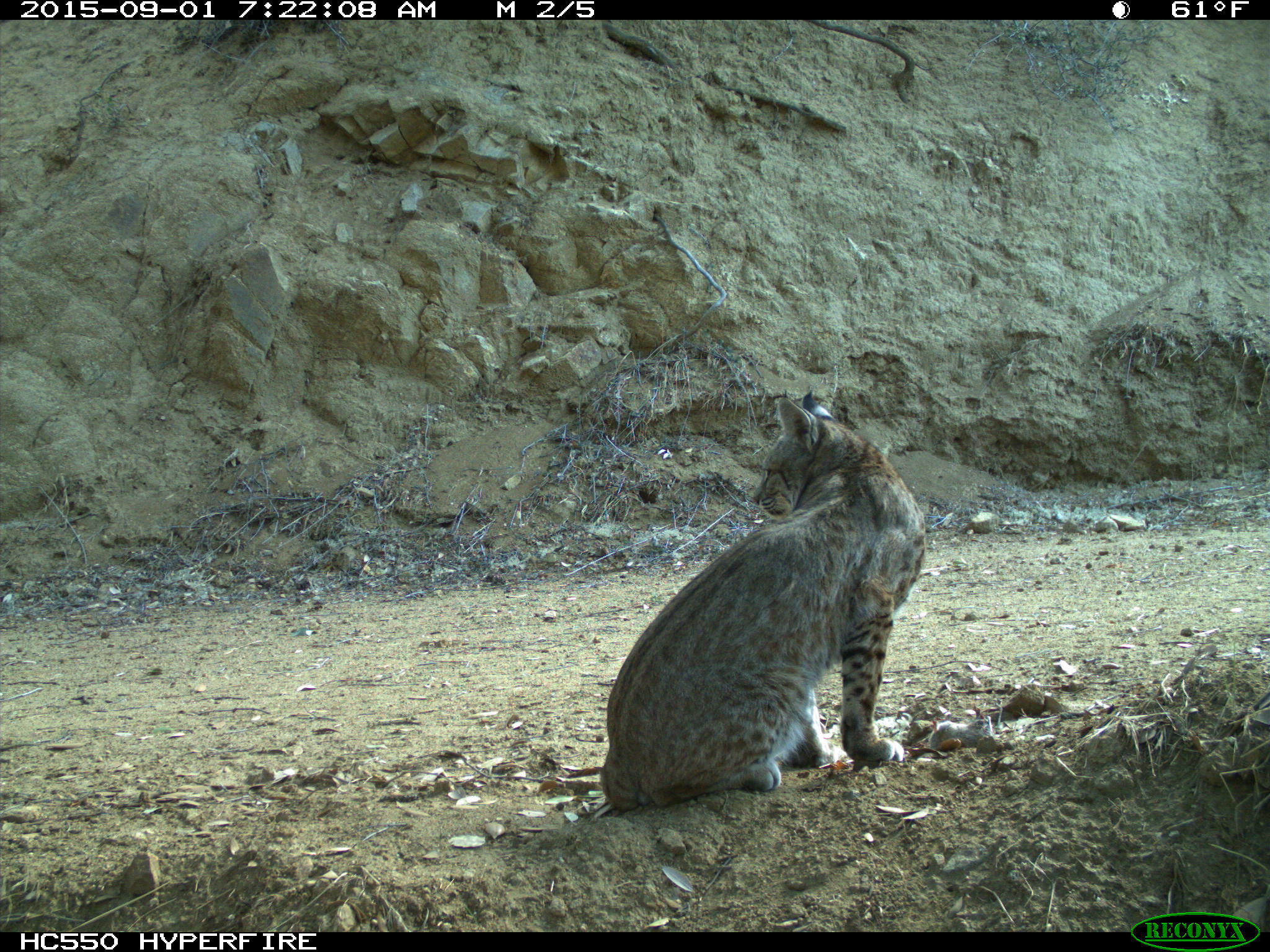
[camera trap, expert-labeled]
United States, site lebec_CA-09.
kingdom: Animalia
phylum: Chordata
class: Mammalia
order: Carnivora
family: Felidae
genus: Lynx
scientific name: Lynx rufus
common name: bobcat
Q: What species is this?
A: Lynx rufus (bobcat).